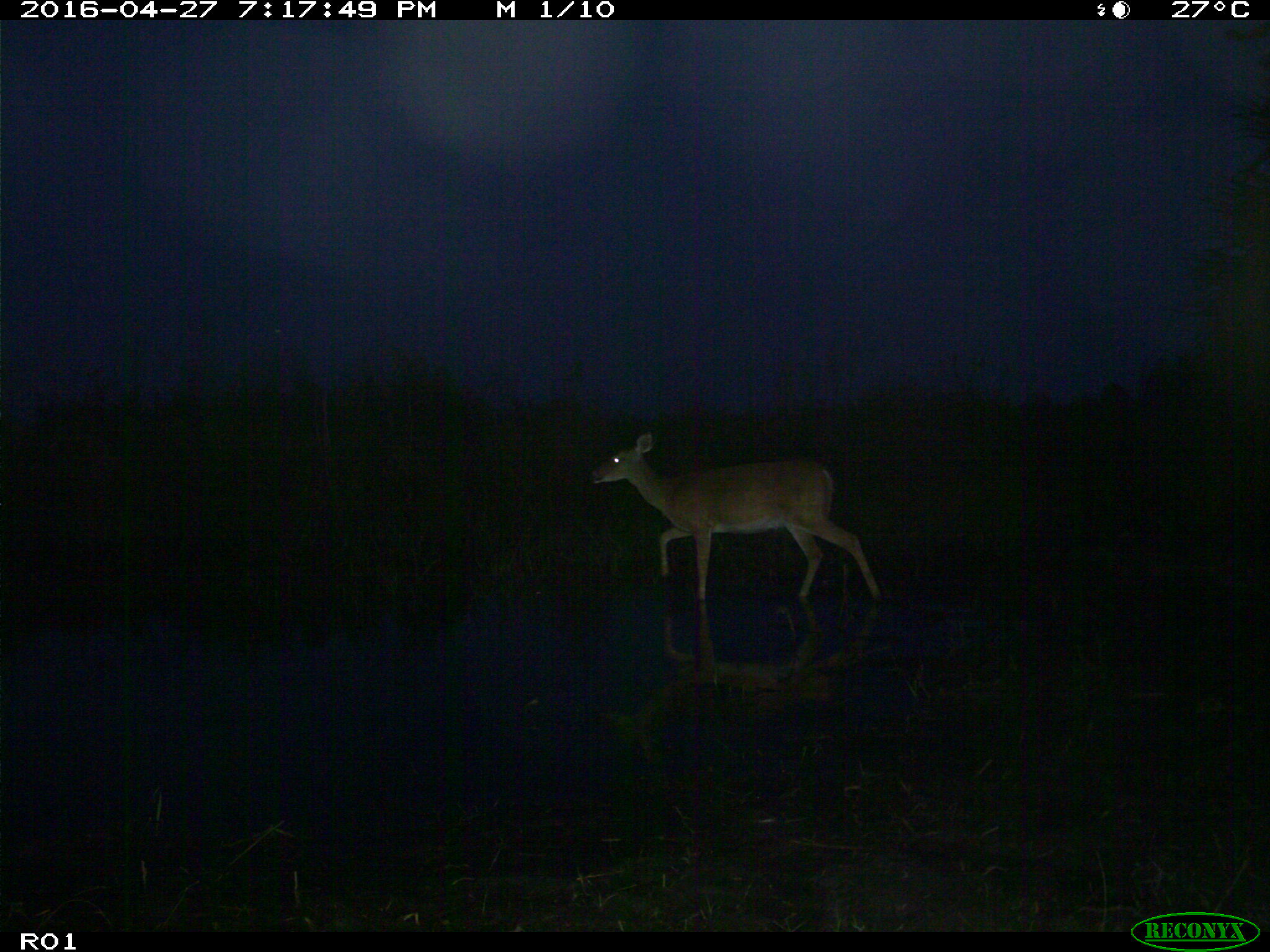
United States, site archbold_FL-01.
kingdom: Animalia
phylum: Chordata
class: Mammalia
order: Artiodactyla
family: Cervidae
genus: Odocoileus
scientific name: Odocoileus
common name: deer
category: unidentified deer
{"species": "unidentified deer (deer) (Odocoileus)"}